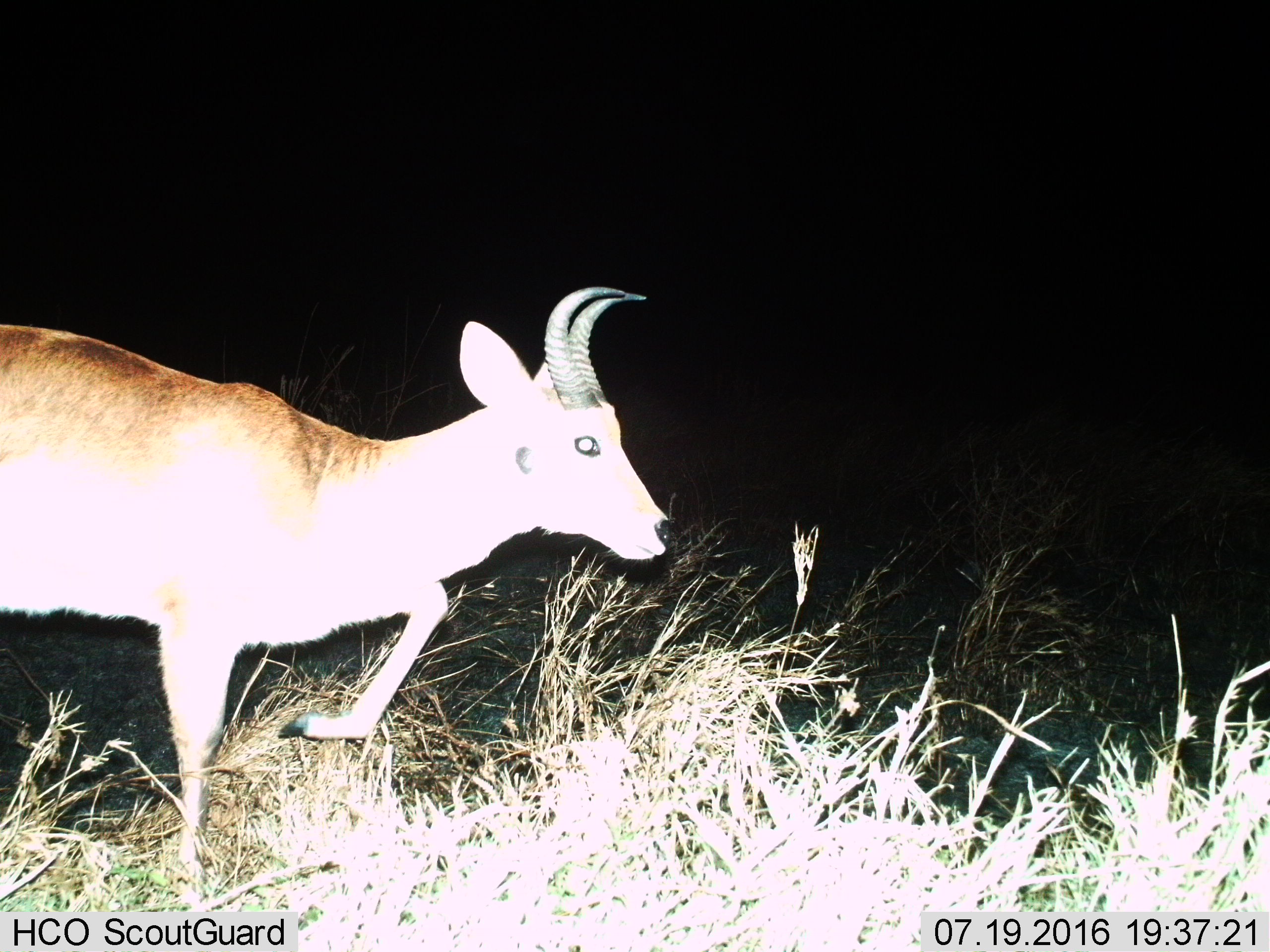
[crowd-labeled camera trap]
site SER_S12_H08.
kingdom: Animalia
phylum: Chordata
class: Mammalia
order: Artiodactyla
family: Bovidae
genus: Redunca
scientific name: Redunca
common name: reedbuck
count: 1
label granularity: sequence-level